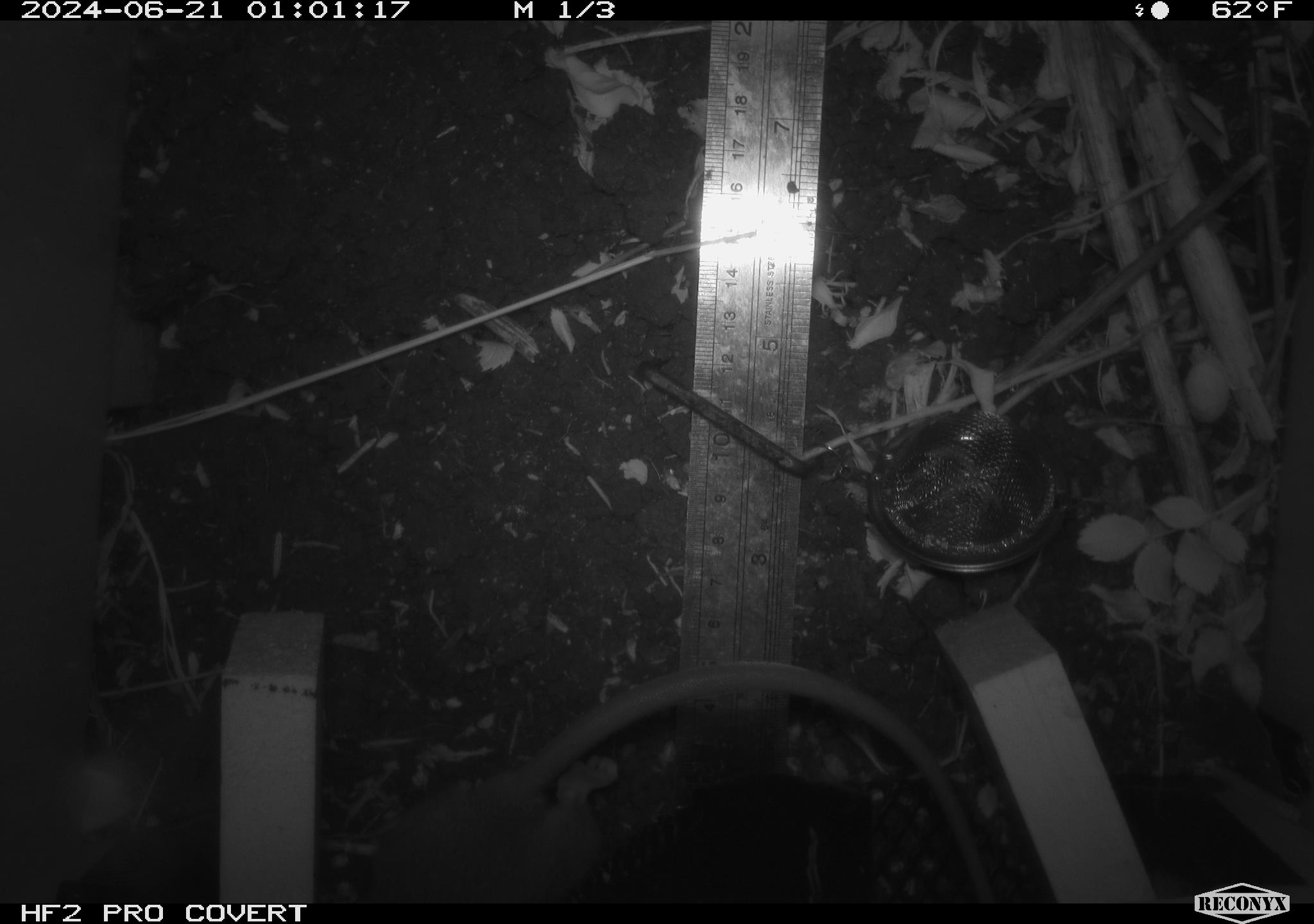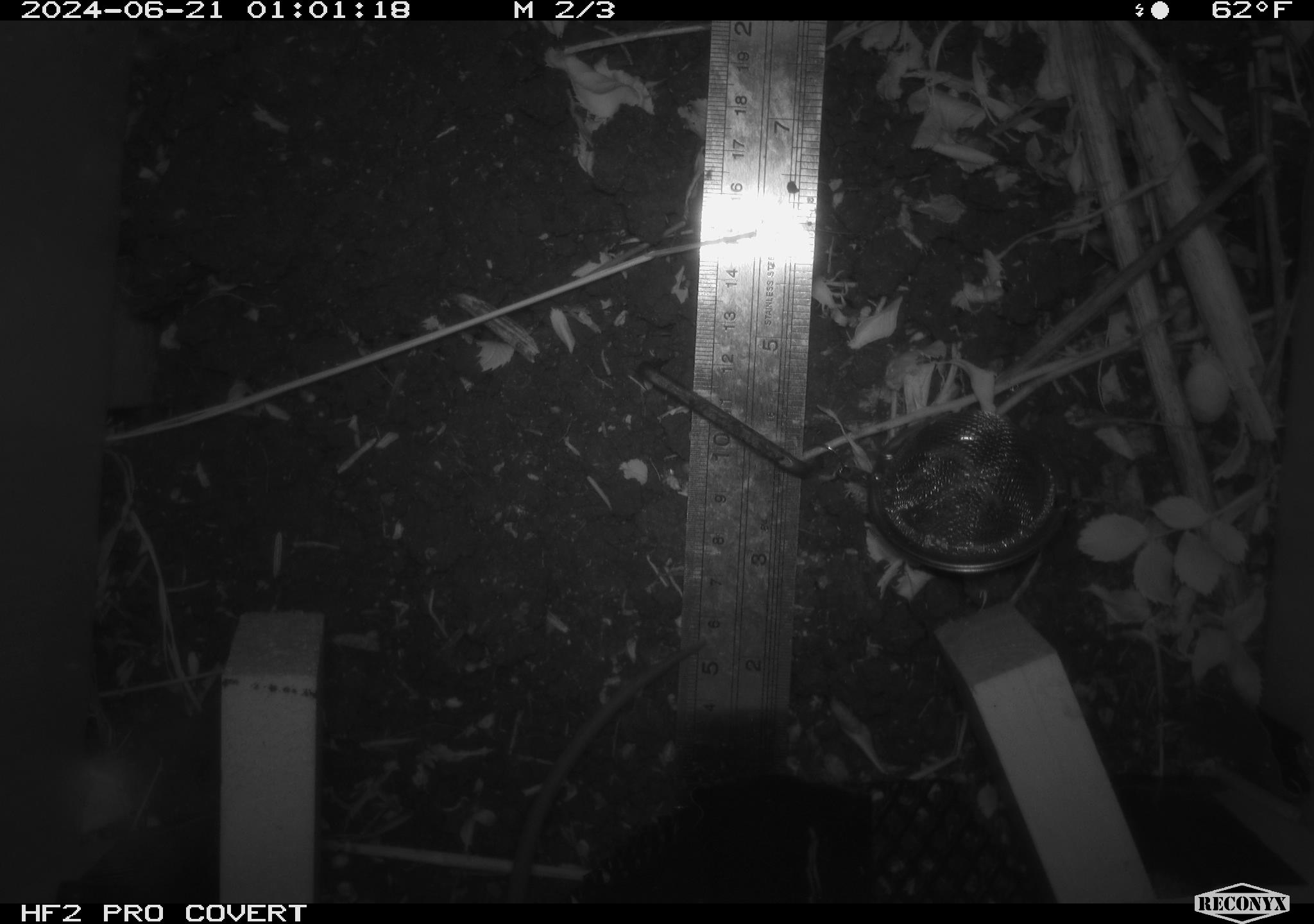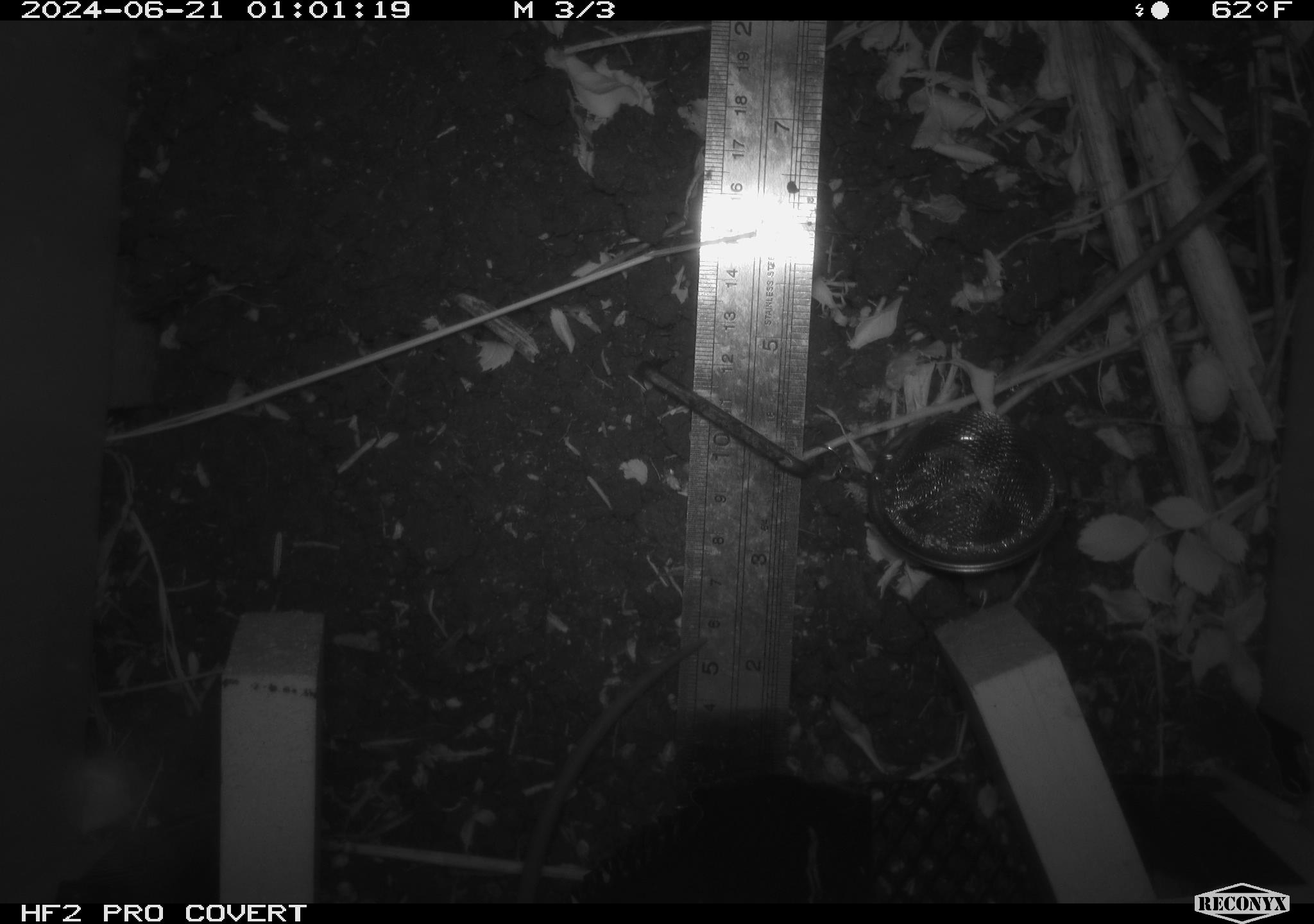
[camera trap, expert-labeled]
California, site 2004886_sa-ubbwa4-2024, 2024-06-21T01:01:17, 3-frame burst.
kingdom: Animalia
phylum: Chordata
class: Mammalia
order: Rodentia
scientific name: Rodentia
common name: woodrat or rat or mouse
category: woodrat or rat or mouse species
Woodrat or rat or mouse species (woodrat or rat or mouse) (Rodentia).